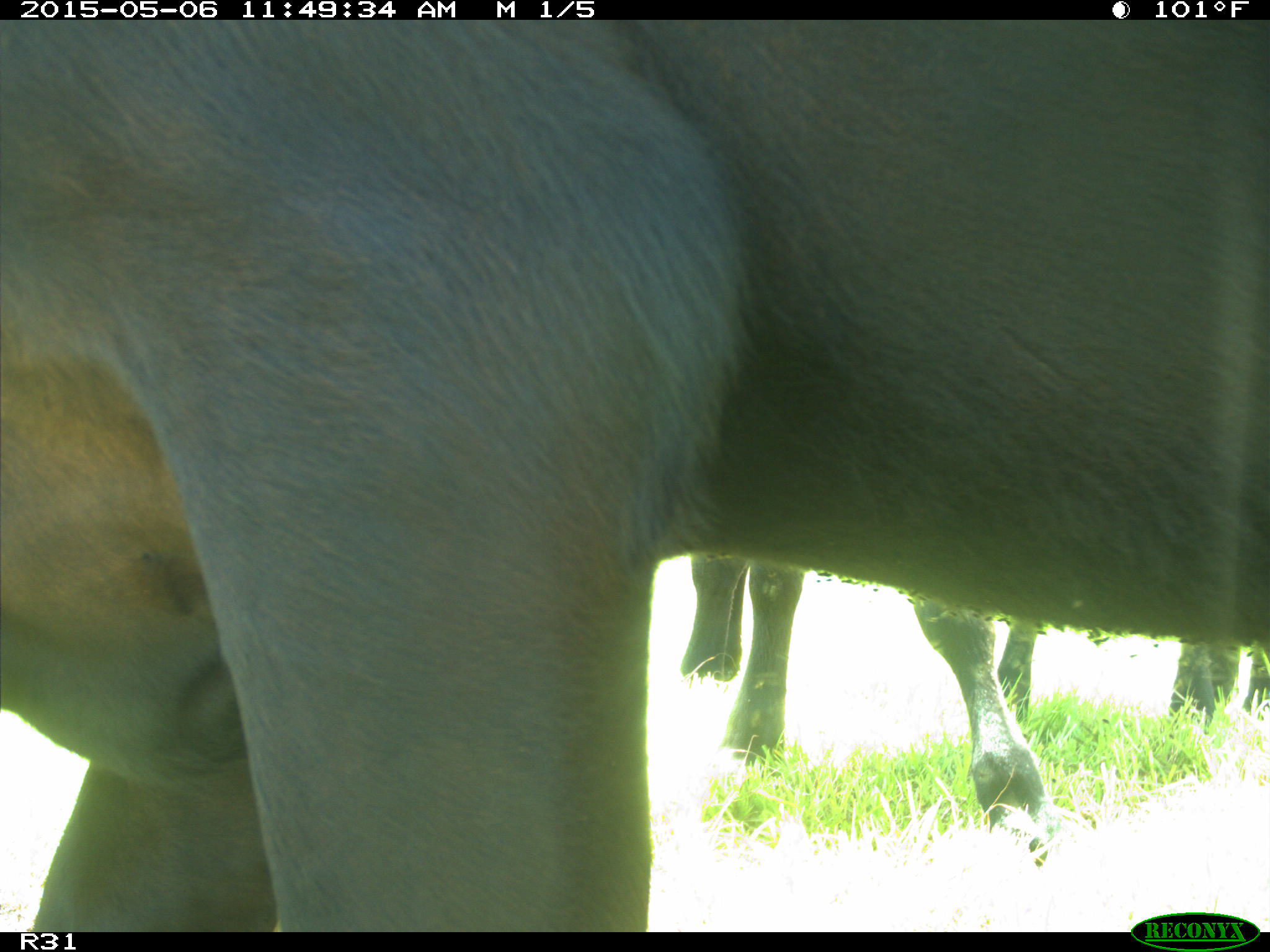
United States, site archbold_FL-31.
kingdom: Animalia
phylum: Chordata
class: Mammalia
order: Artiodactyla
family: Bovidae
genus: Bos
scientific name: Bos taurus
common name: domestic cow